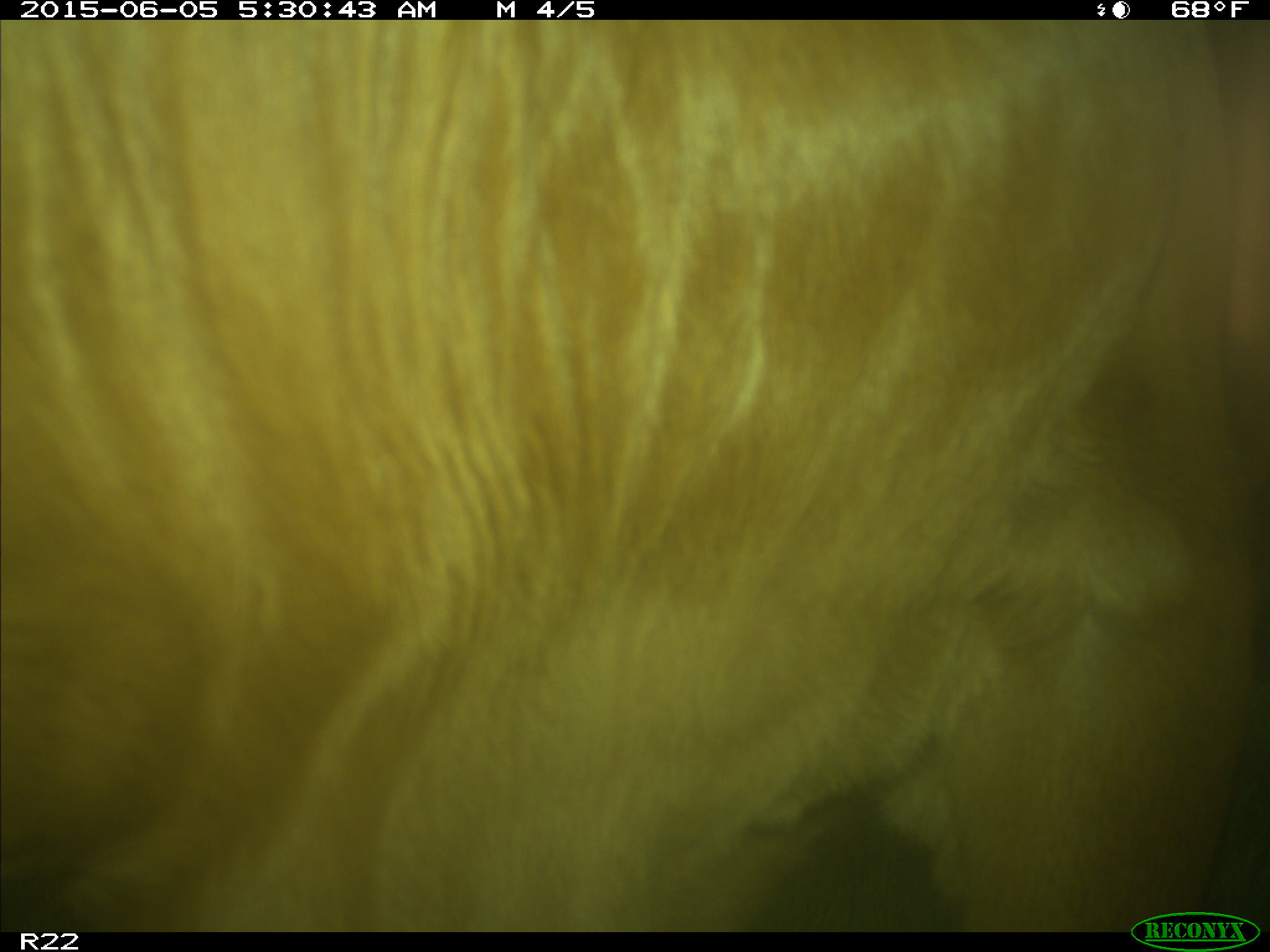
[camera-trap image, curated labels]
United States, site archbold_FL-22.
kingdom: Animalia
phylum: Chordata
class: Mammalia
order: Artiodactyla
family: Bovidae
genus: Bos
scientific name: Bos taurus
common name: domestic cow